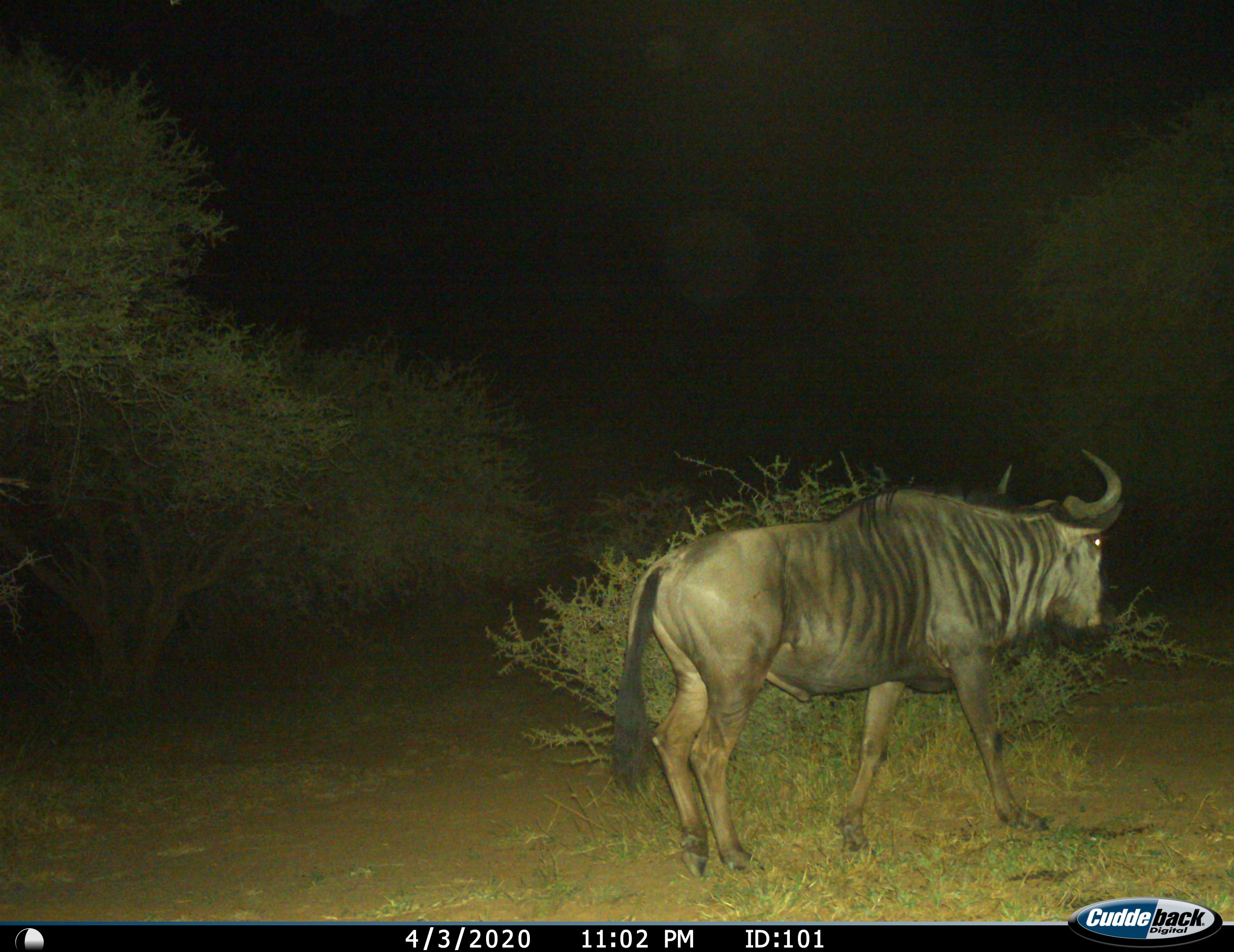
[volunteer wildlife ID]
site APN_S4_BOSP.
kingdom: Animalia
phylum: Chordata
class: Mammalia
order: Artiodactyla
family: Bovidae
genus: Connochaetes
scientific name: Connochaetes taurinus taurinus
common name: blue wildebeest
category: wildebeestblue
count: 1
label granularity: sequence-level